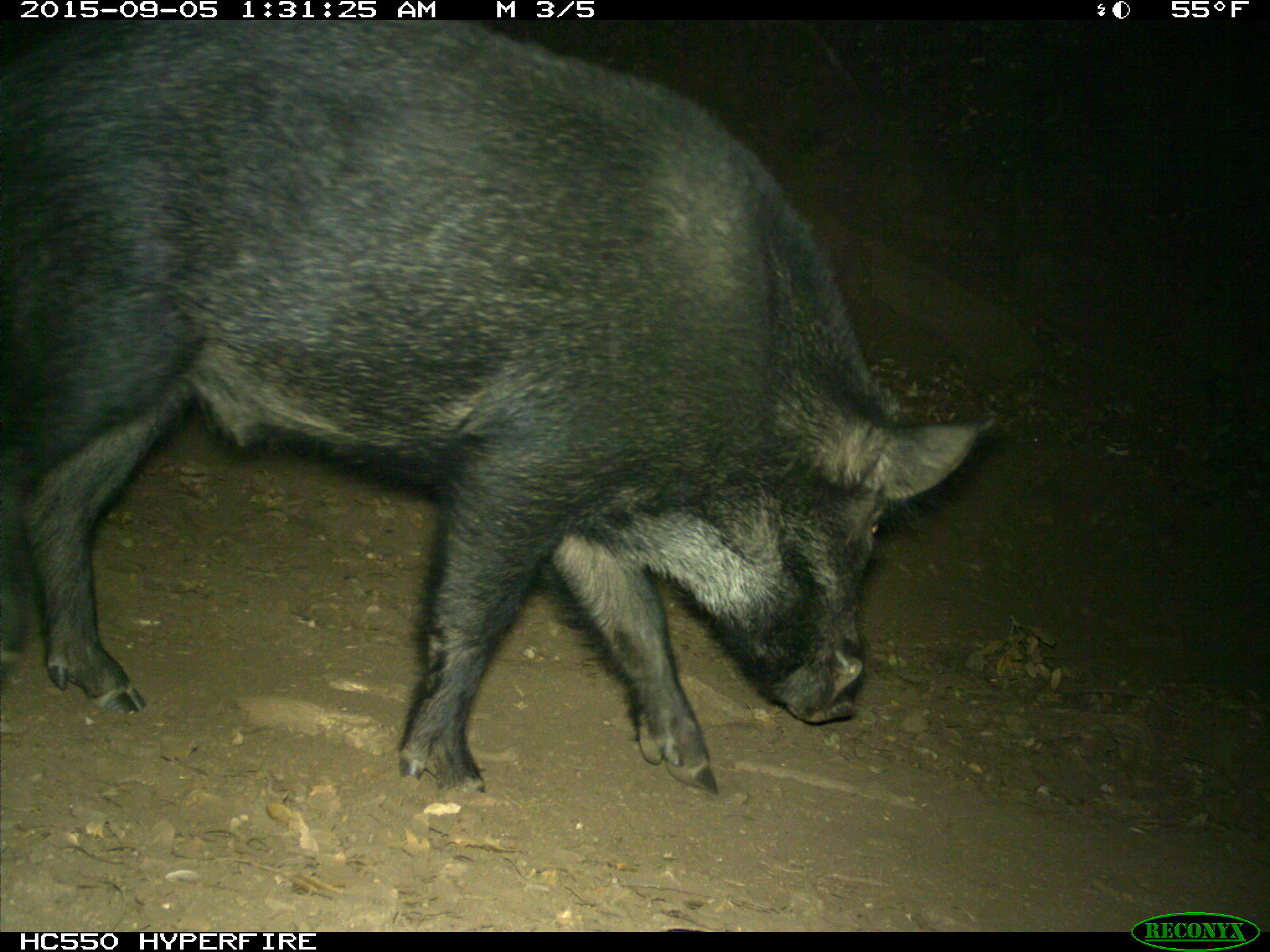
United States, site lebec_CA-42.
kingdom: Animalia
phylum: Chordata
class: Mammalia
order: Artiodactyla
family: Suidae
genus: Sus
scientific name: Sus scrofa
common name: wild boar